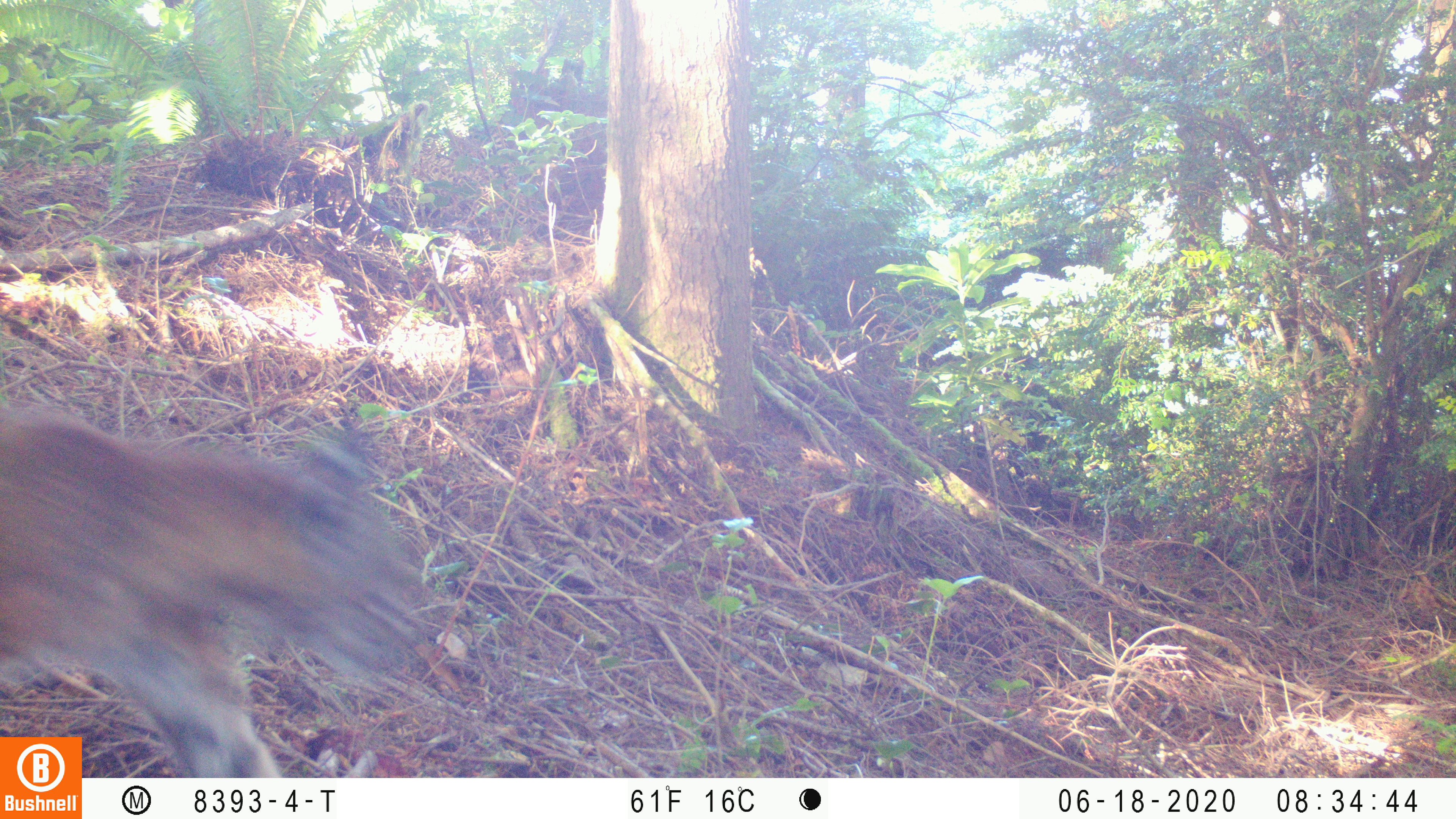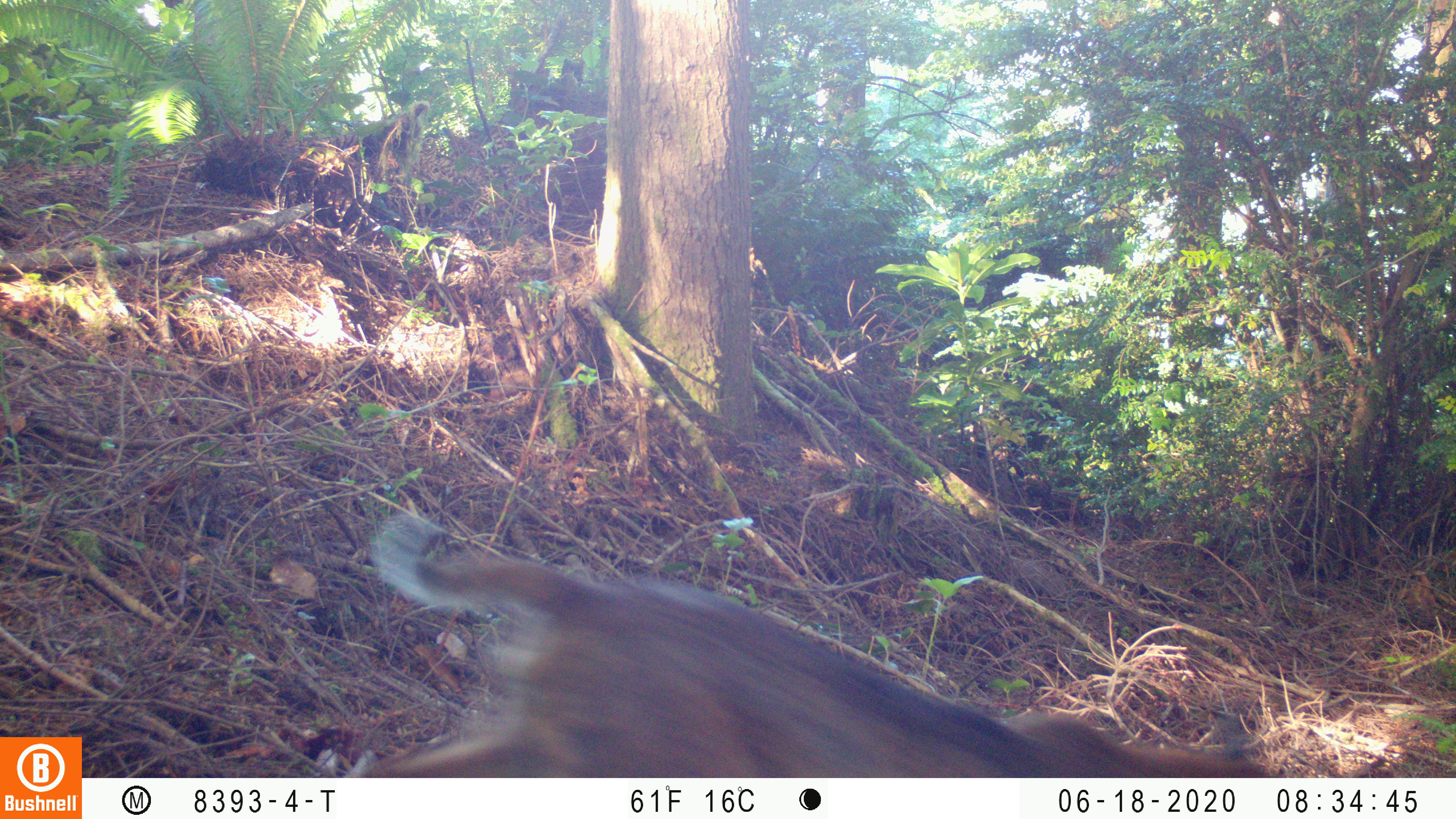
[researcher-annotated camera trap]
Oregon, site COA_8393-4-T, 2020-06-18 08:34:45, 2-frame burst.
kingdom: Animalia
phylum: Chordata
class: Mammalia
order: Carnivora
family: Felidae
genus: Lynx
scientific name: Lynx rufus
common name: bobcat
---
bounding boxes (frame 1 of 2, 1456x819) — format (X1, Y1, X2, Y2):
bobcat: (3, 390, 430, 733)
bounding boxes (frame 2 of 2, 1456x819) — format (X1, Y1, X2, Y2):
bobcat: (365, 496, 1285, 774)